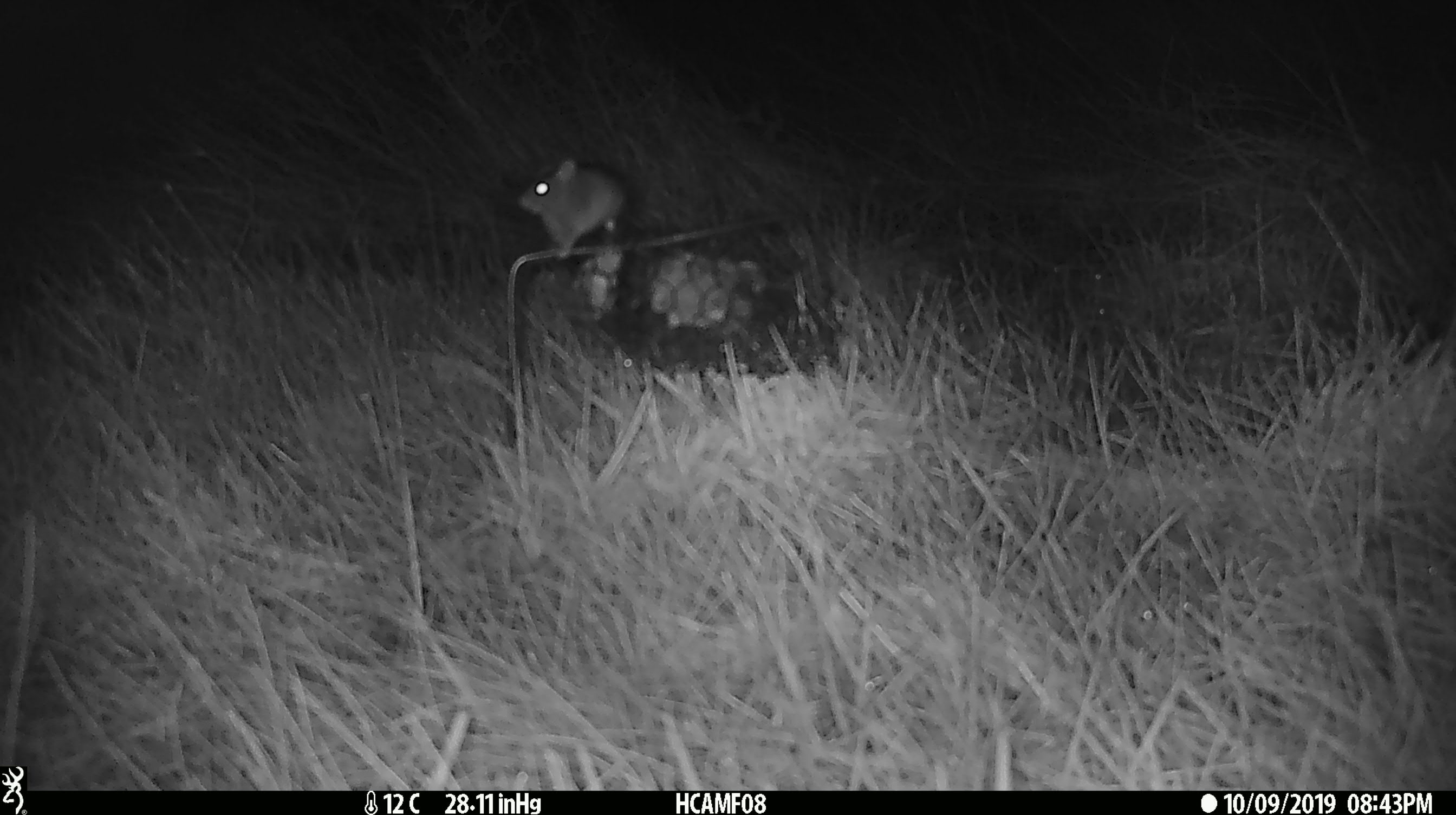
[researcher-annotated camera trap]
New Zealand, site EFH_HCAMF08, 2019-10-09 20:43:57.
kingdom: Animalia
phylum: Chordata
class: Mammalia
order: Rodentia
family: Muridae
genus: Mus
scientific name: Mus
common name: mouse